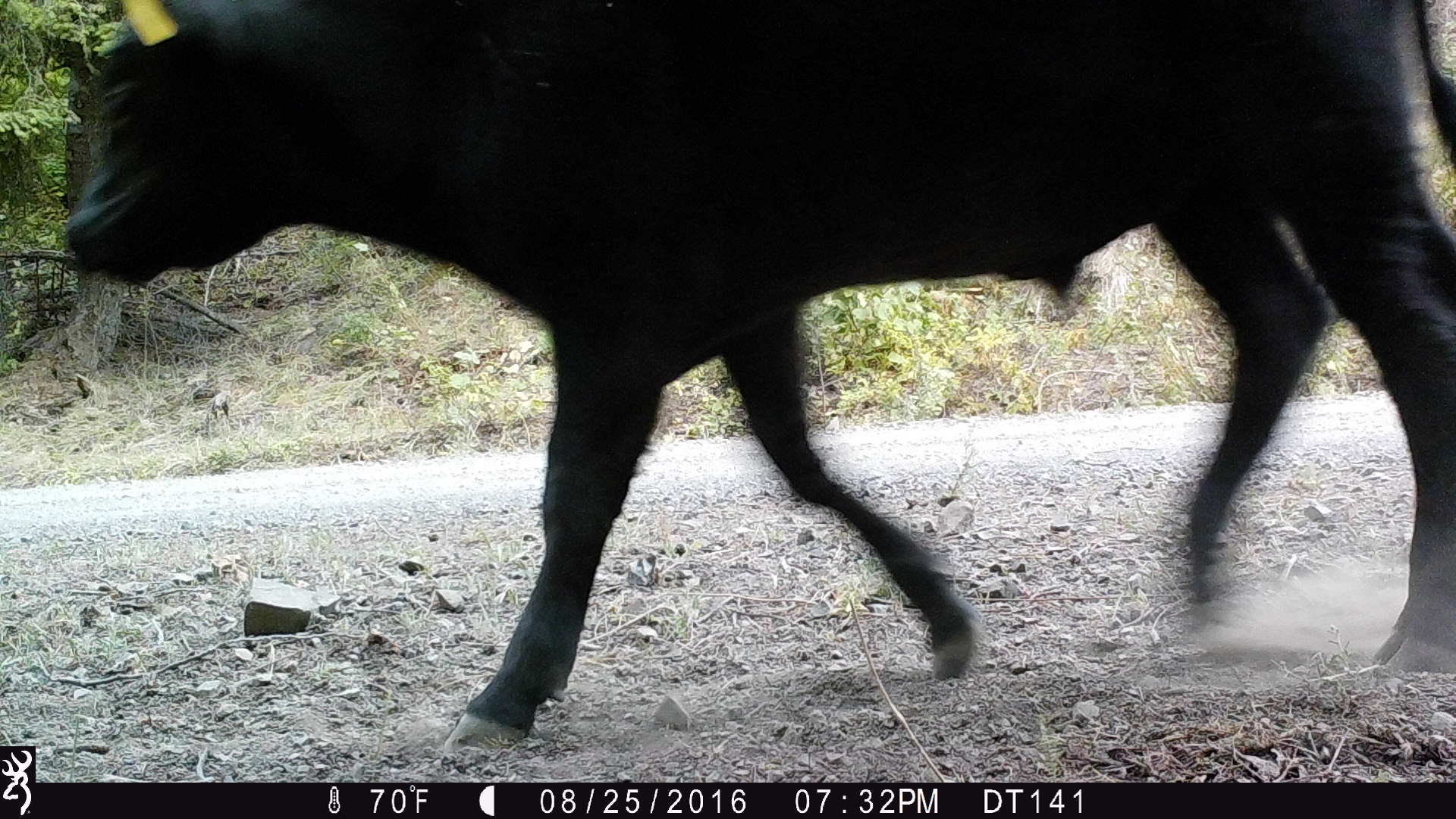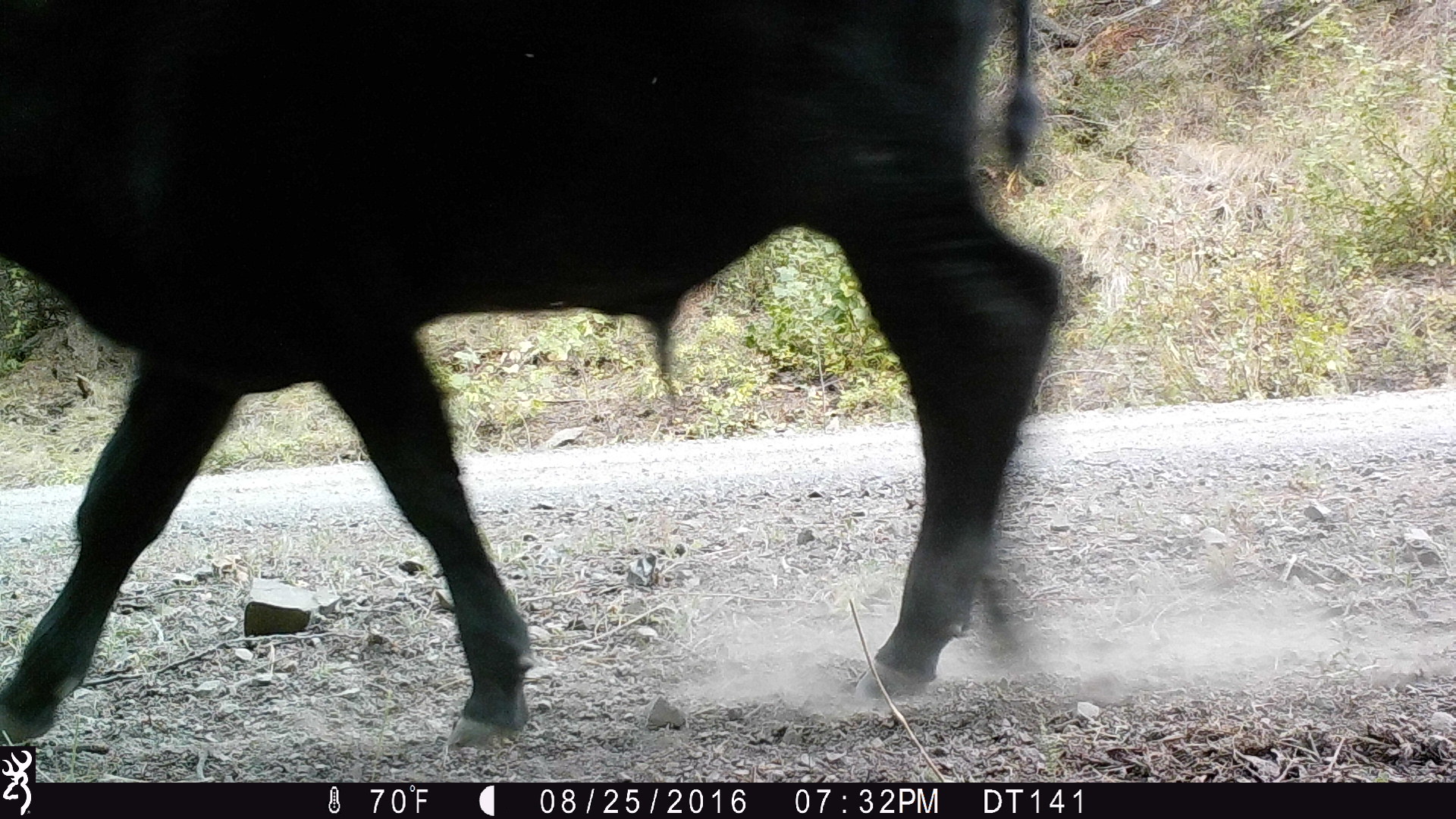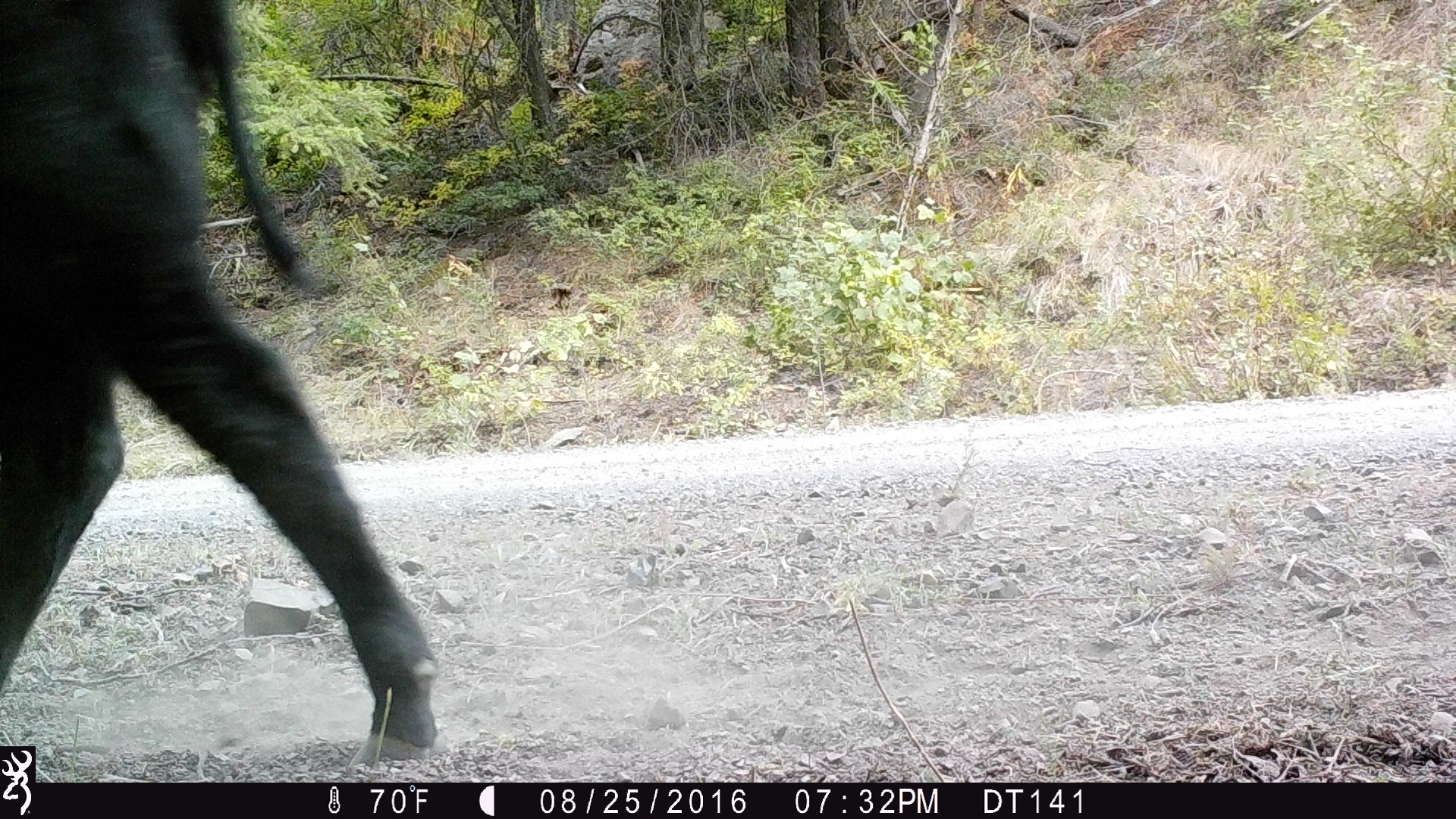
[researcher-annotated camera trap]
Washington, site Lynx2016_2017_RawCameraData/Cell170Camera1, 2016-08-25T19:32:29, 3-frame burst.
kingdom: Animalia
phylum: Chordata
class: Mammalia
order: Artiodactyla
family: Bovidae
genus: Bos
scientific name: Bos taurus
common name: domestic cattle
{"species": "domestic cattle (Bos taurus)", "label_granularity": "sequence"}